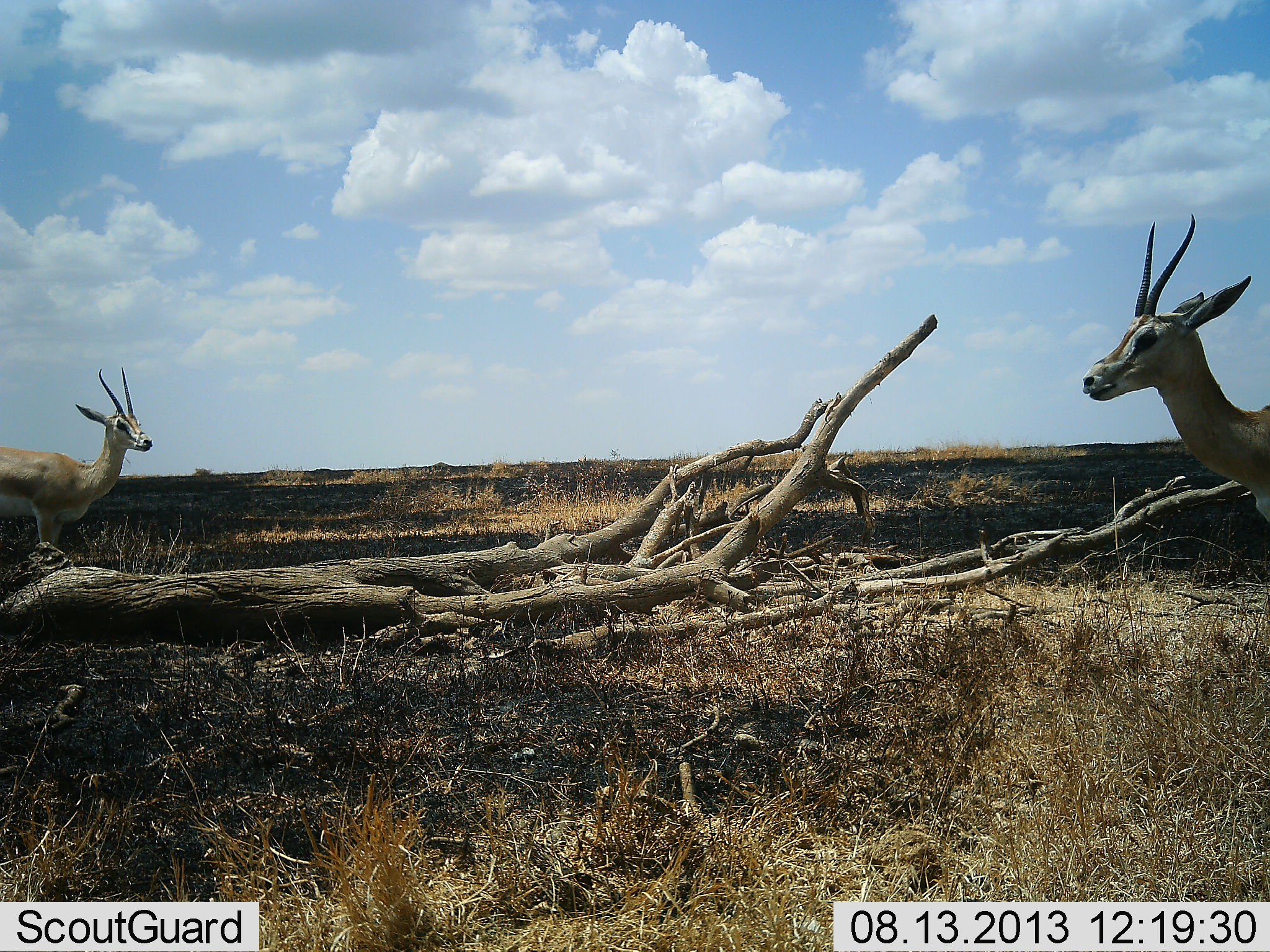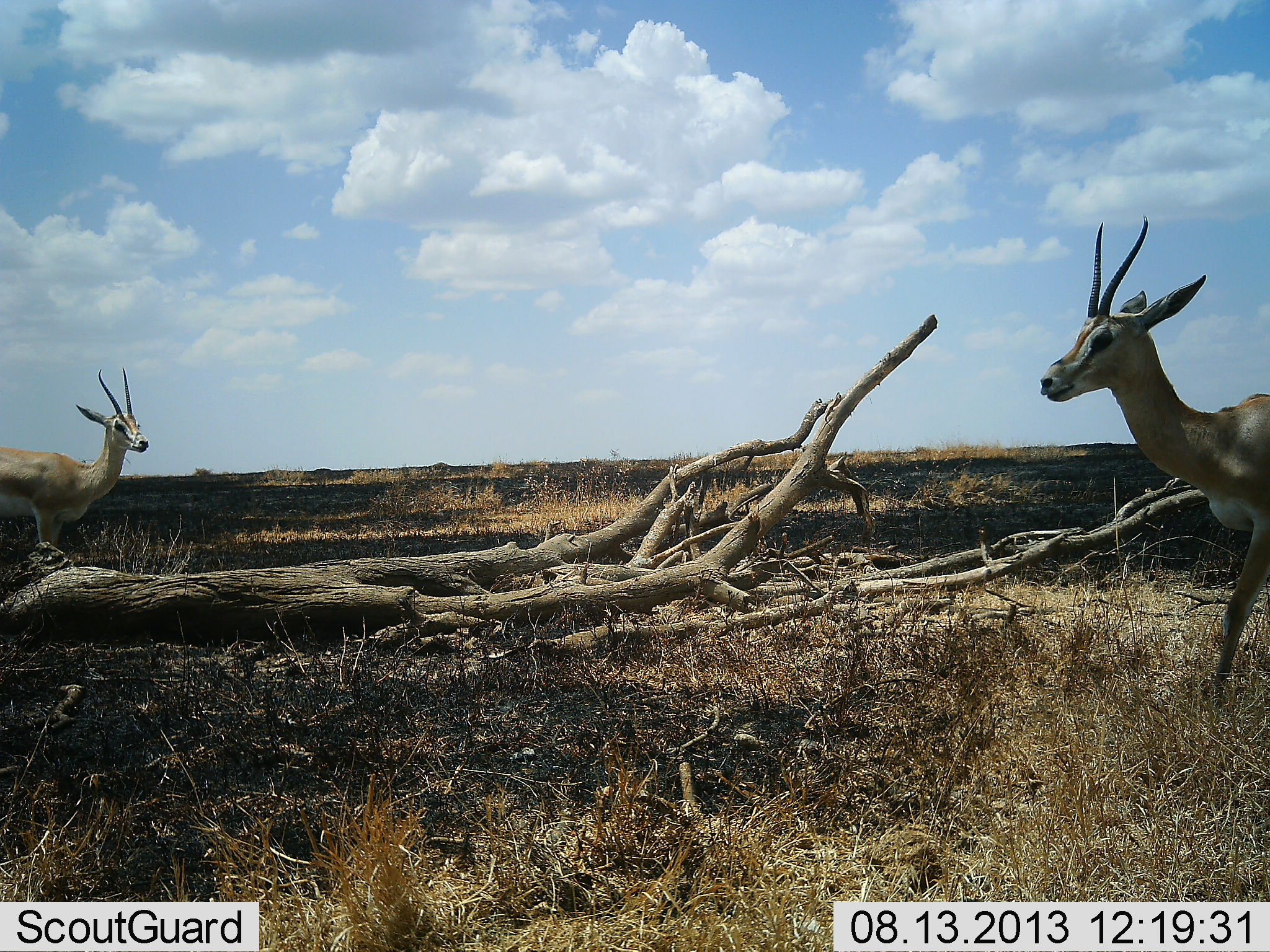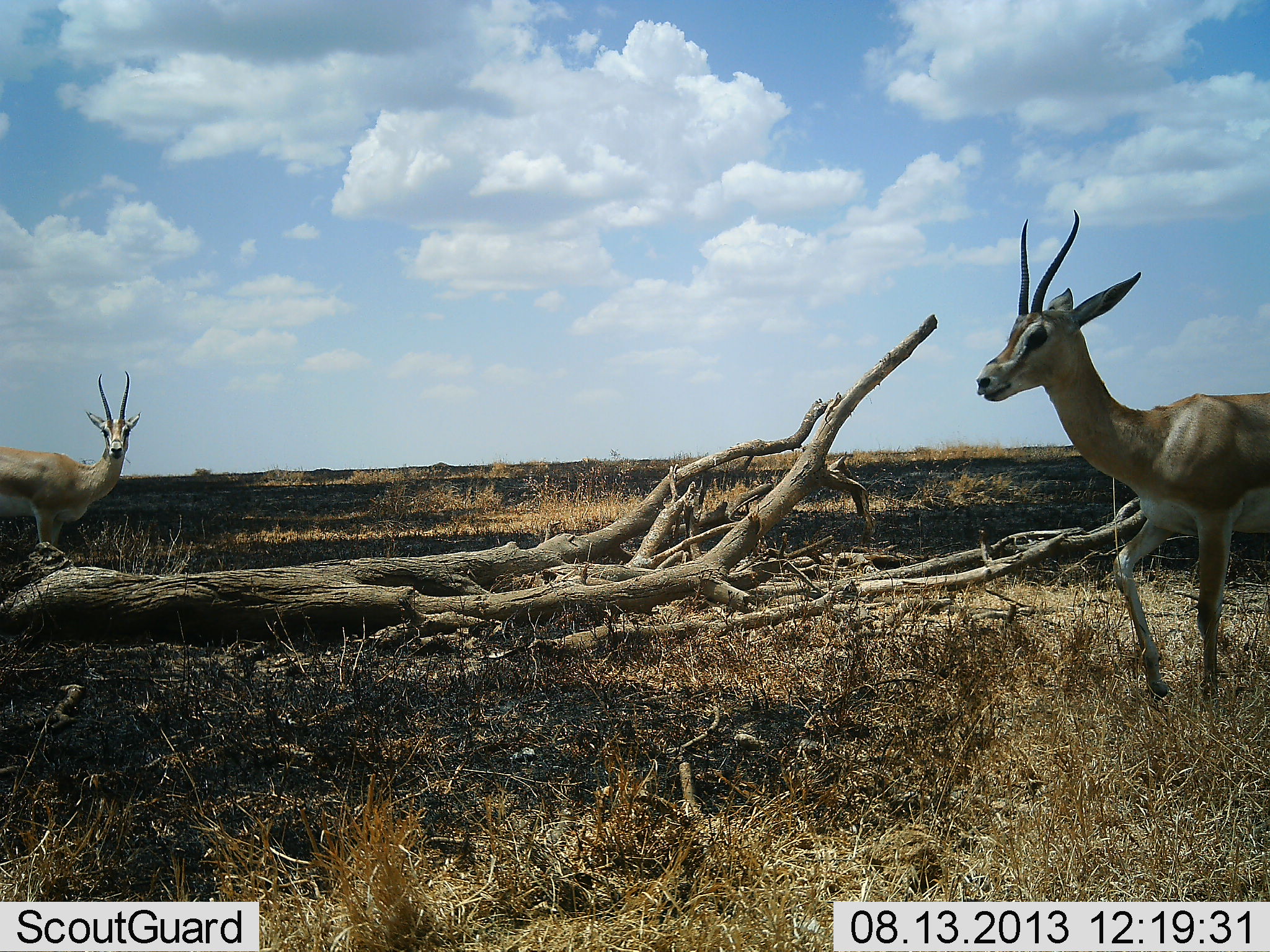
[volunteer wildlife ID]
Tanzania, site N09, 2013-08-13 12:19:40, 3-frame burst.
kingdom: Animalia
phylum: Chordata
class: Mammalia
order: Artiodactyla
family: Bovidae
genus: Nanger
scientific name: Nanger granti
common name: grant's gazelle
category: gazellegrants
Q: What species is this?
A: Gazellegrants (grant's gazelle) (Nanger granti).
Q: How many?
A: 2.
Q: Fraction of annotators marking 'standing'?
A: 69%.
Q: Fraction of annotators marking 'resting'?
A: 4%.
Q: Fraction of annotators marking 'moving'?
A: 81%.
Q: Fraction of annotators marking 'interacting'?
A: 0%.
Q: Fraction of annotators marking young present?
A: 0%.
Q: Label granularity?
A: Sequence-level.